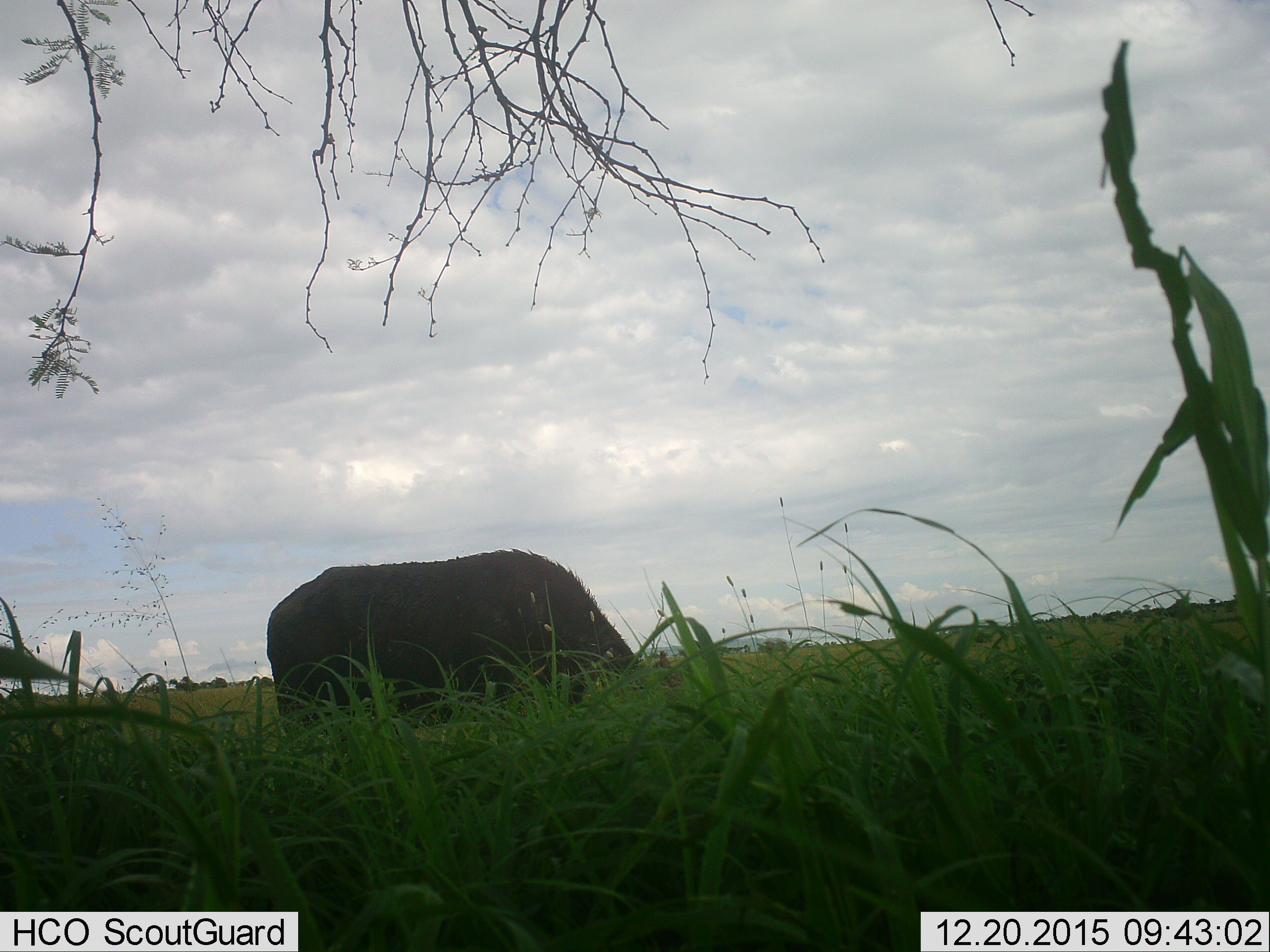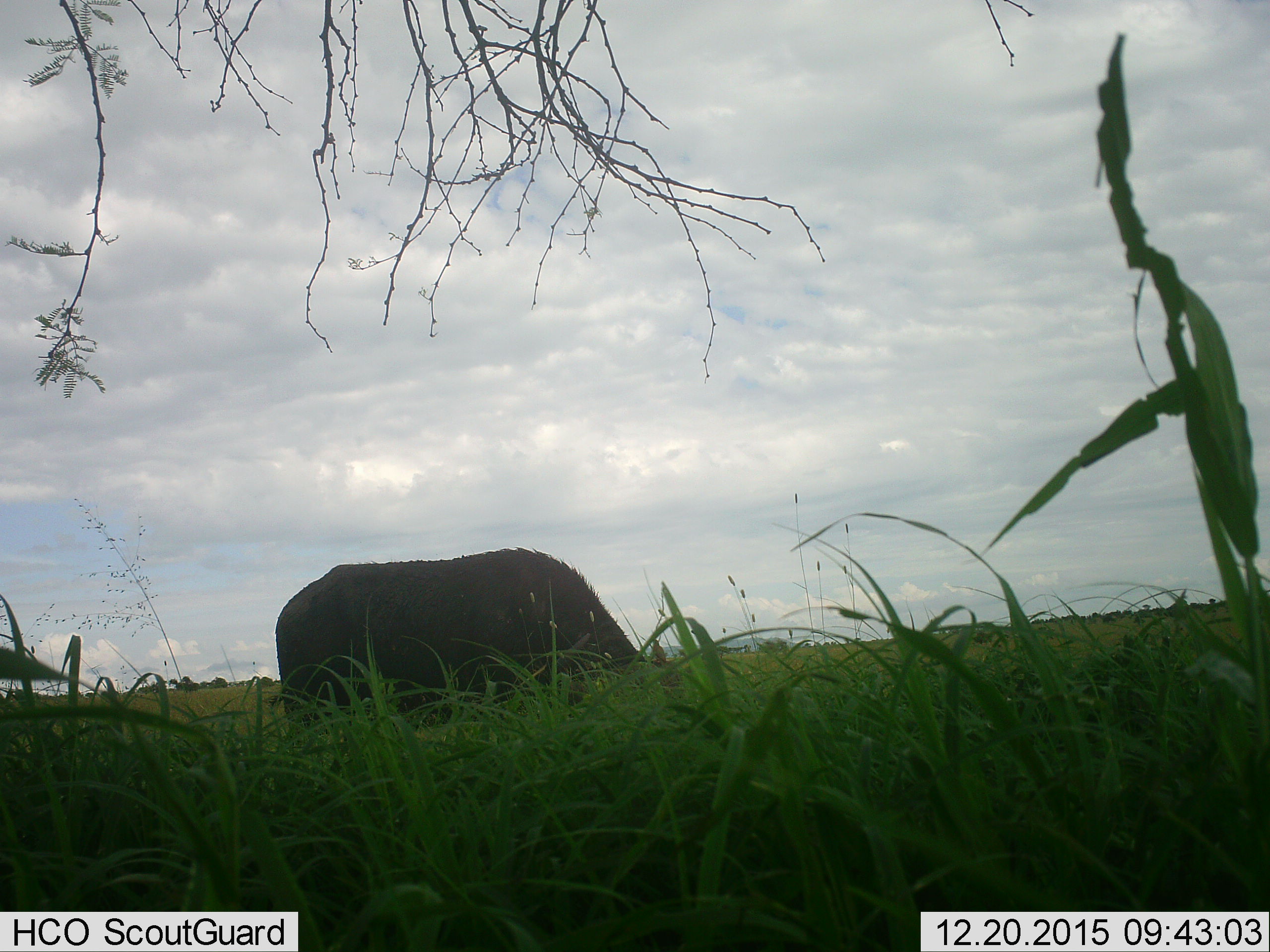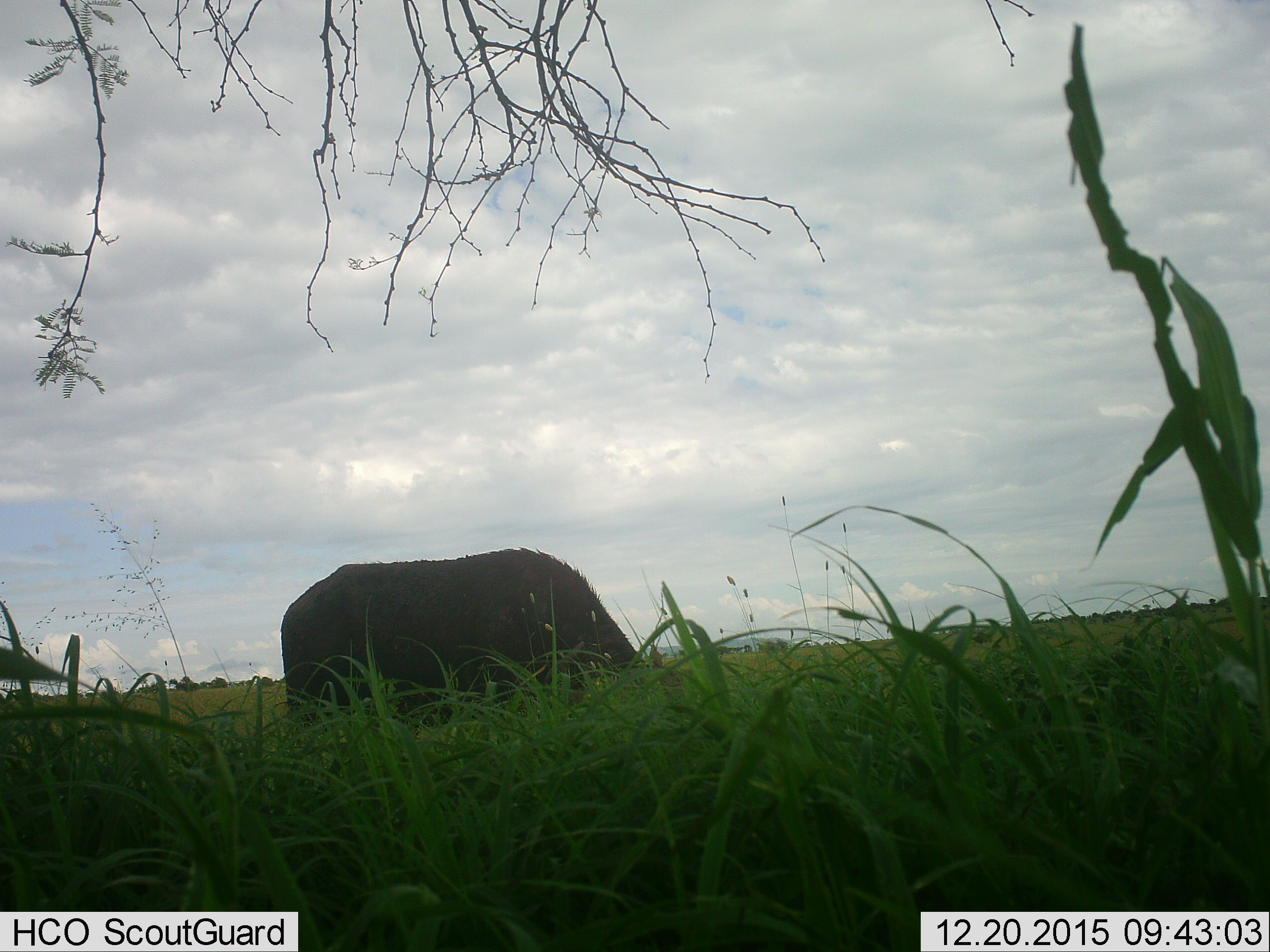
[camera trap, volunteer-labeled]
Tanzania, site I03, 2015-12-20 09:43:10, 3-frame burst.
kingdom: Animalia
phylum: Chordata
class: Mammalia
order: Artiodactyla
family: Bovidae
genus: Connochaetes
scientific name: Connochaetes taurinus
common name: blue wildebeest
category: wildebeest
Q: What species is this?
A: Wildebeest (blue wildebeest) (Connochaetes taurinus).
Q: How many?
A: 1.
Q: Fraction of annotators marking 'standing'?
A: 33%.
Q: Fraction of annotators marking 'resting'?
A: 33%.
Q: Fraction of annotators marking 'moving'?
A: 0%.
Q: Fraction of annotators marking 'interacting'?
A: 0%.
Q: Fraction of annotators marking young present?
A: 0%.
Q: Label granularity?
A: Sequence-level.